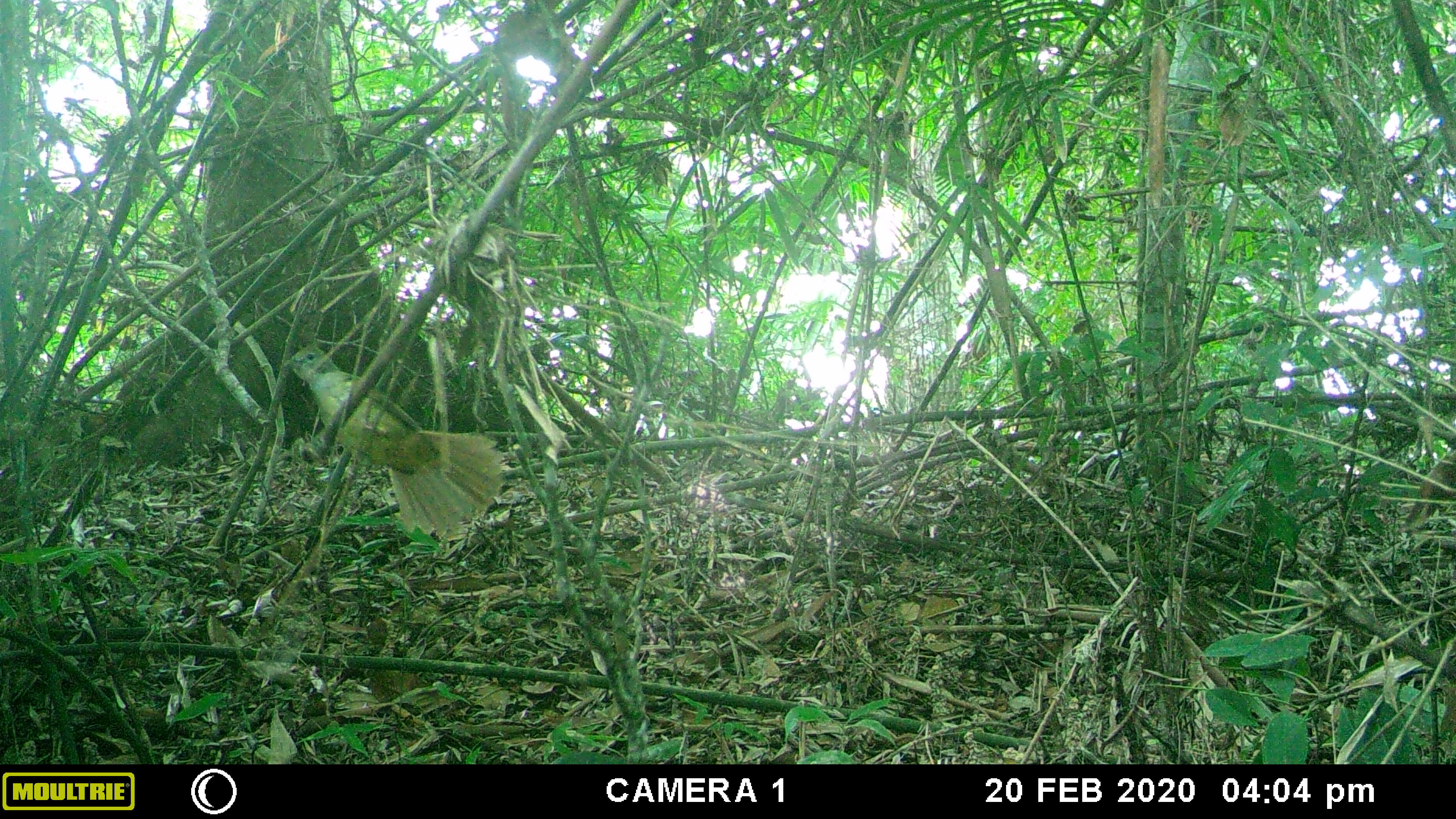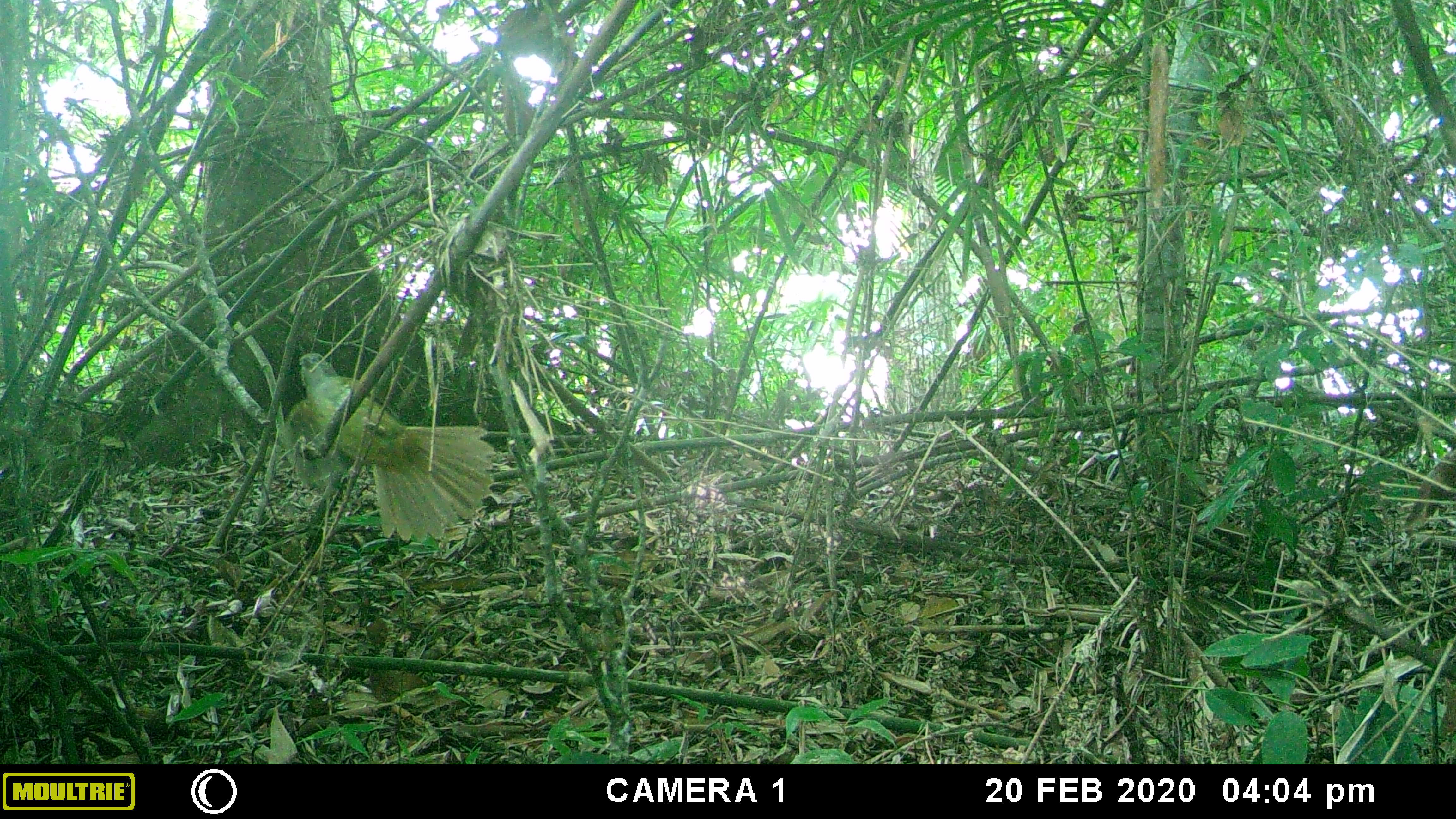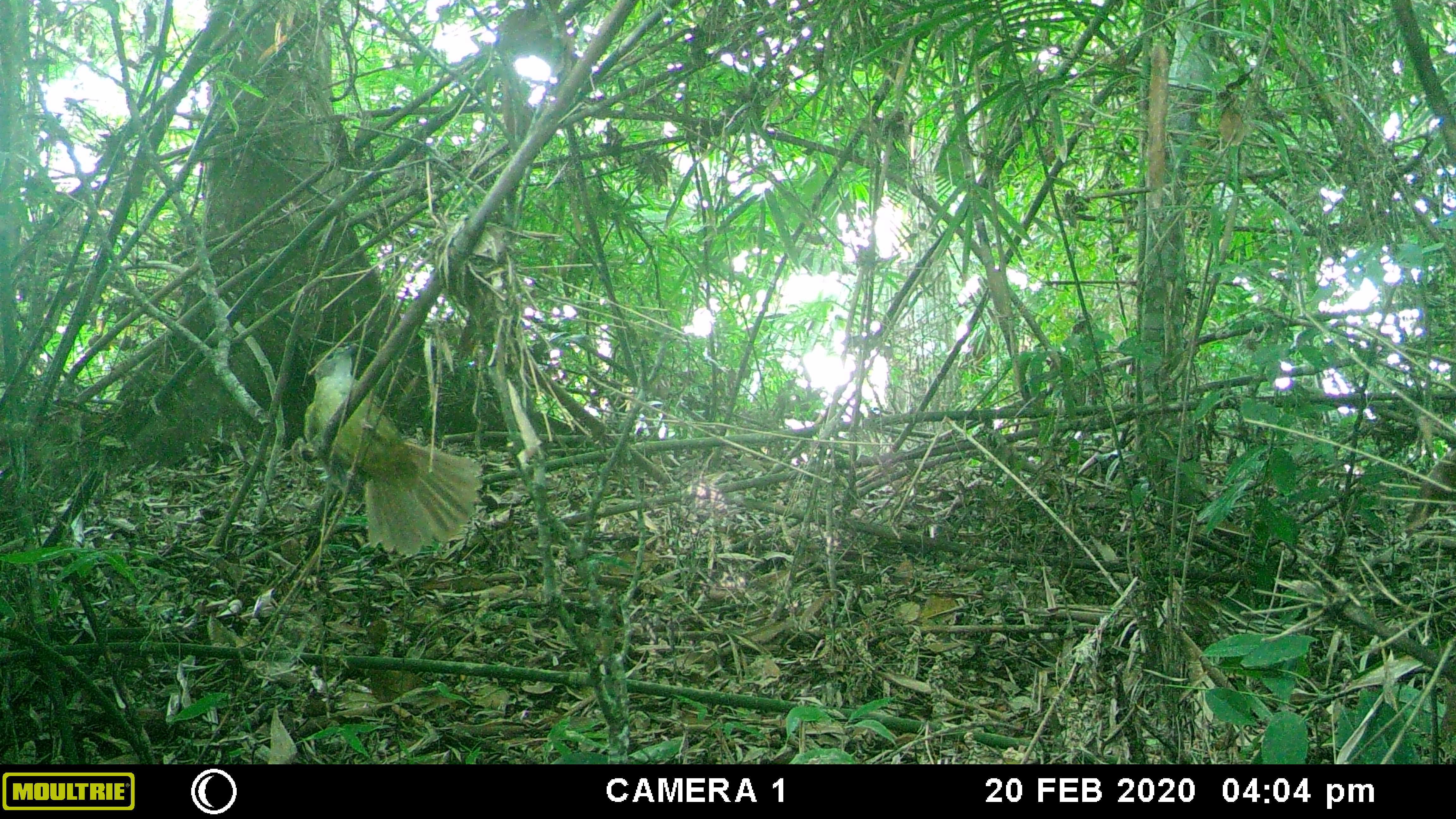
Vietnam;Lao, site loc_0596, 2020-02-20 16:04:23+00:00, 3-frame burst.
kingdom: Animalia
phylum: Chordata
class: Aves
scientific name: Aves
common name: bird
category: unidentified bird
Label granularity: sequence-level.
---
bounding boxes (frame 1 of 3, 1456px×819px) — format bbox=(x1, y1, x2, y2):
unidentified bird: bbox=(290, 343, 503, 540)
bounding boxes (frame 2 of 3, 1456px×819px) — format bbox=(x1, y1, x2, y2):
unidentified bird: bbox=(280, 352, 496, 543)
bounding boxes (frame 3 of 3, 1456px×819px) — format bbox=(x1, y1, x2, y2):
unidentified bird: bbox=(290, 342, 482, 554)